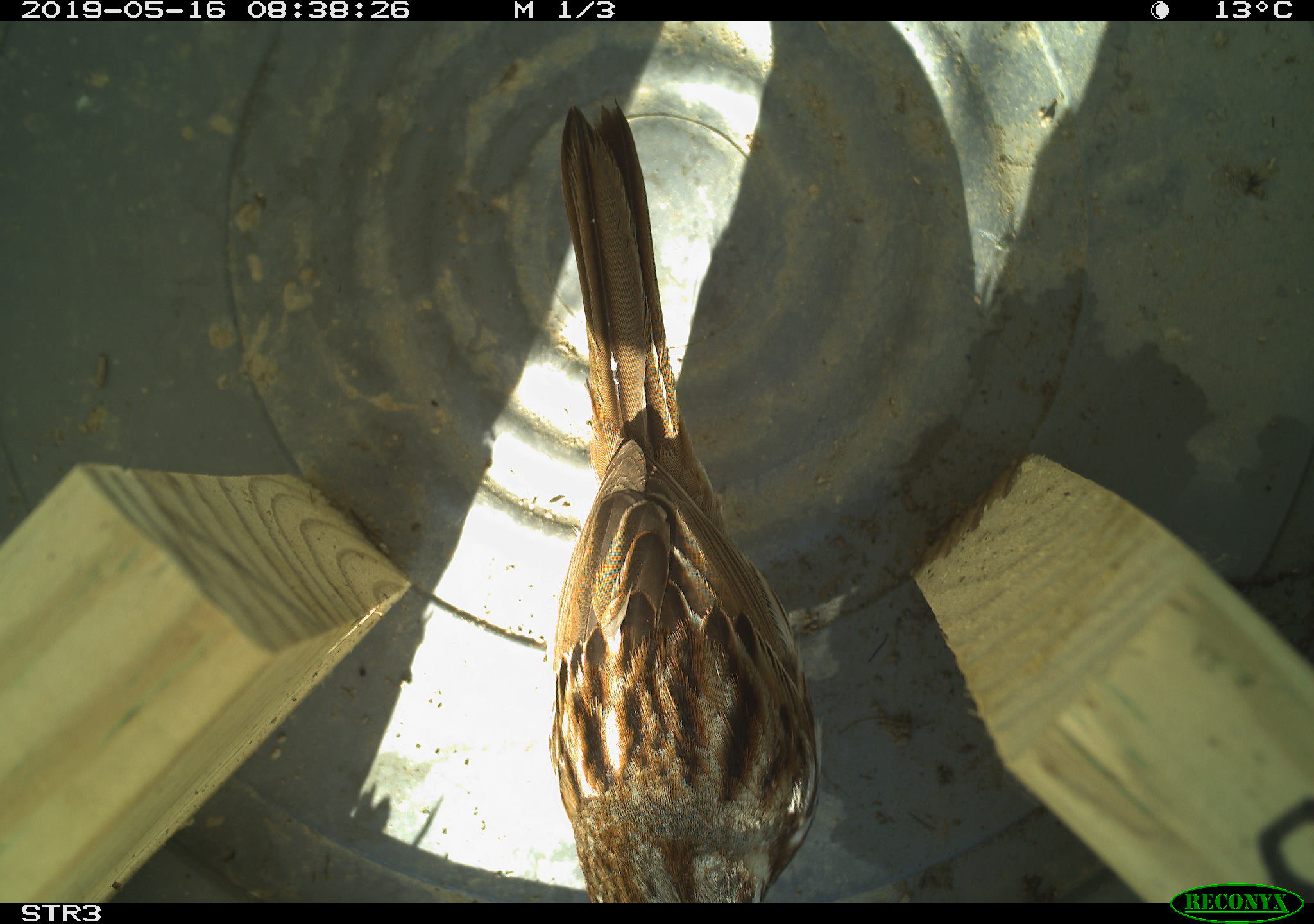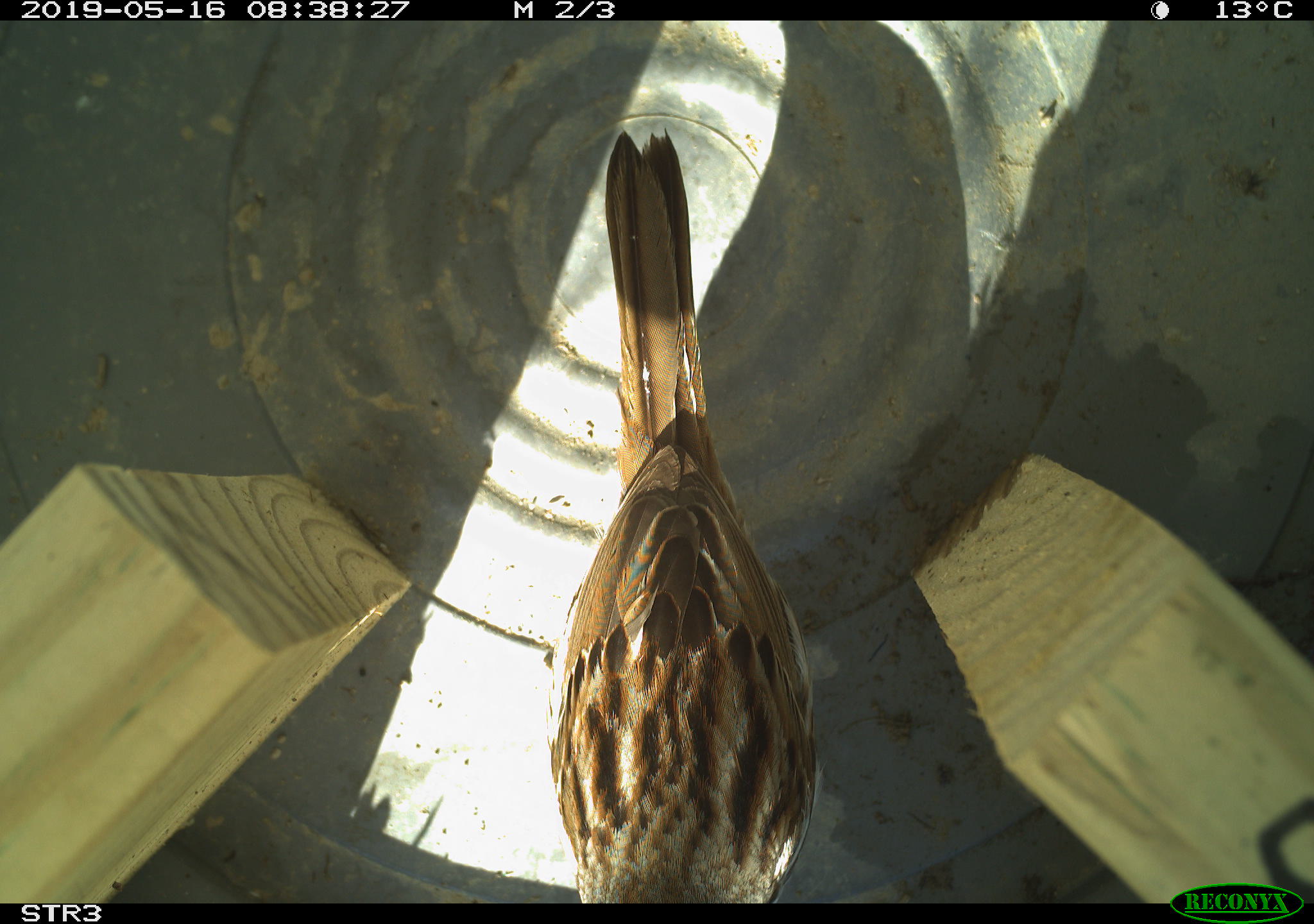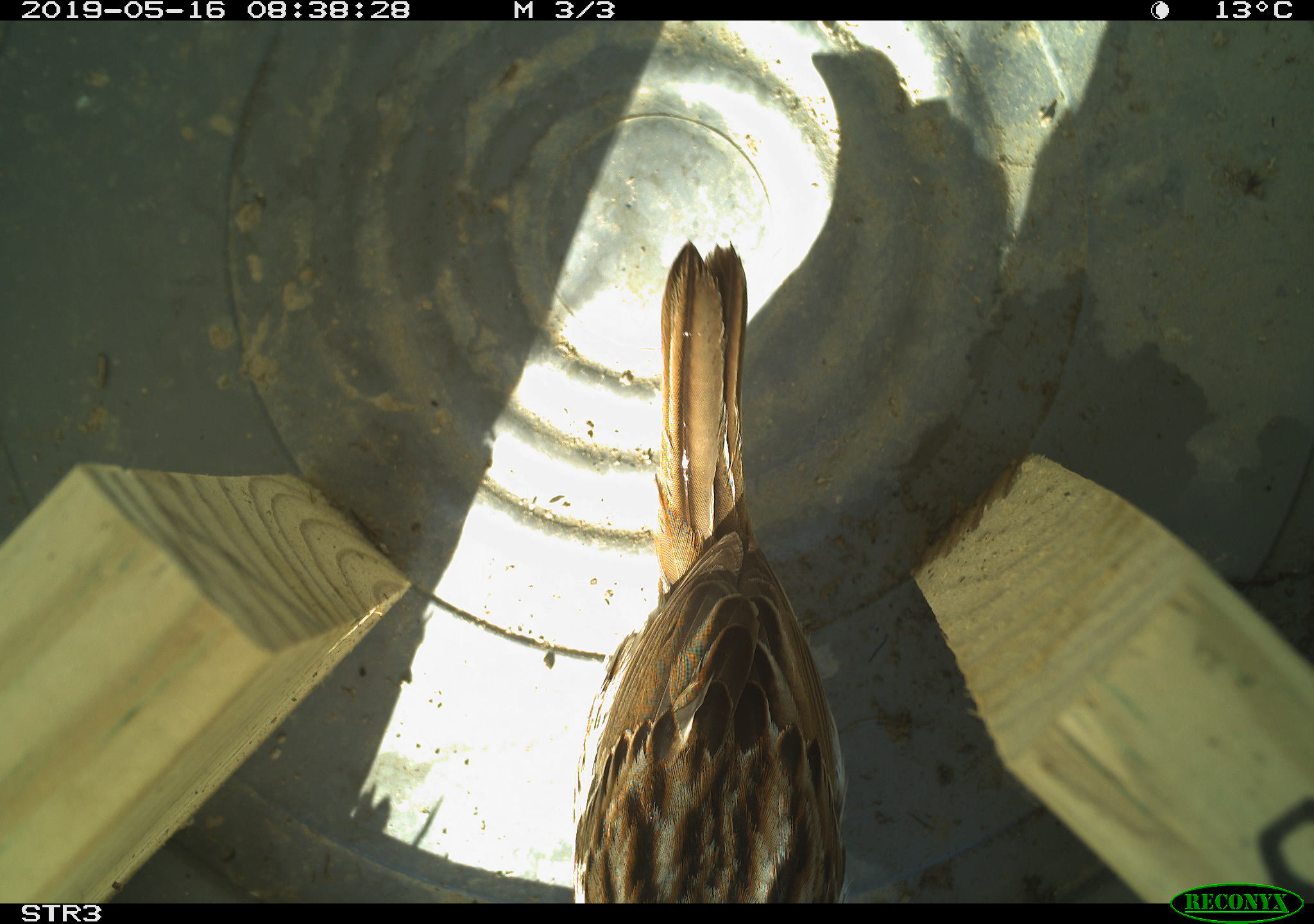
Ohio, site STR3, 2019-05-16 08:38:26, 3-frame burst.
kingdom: Animalia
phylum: Chordata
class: Aves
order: Passeriformes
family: Passerellidae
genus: Melospiza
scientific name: Melospiza melodia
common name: song sparrow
Song sparrow (Melospiza melodia).